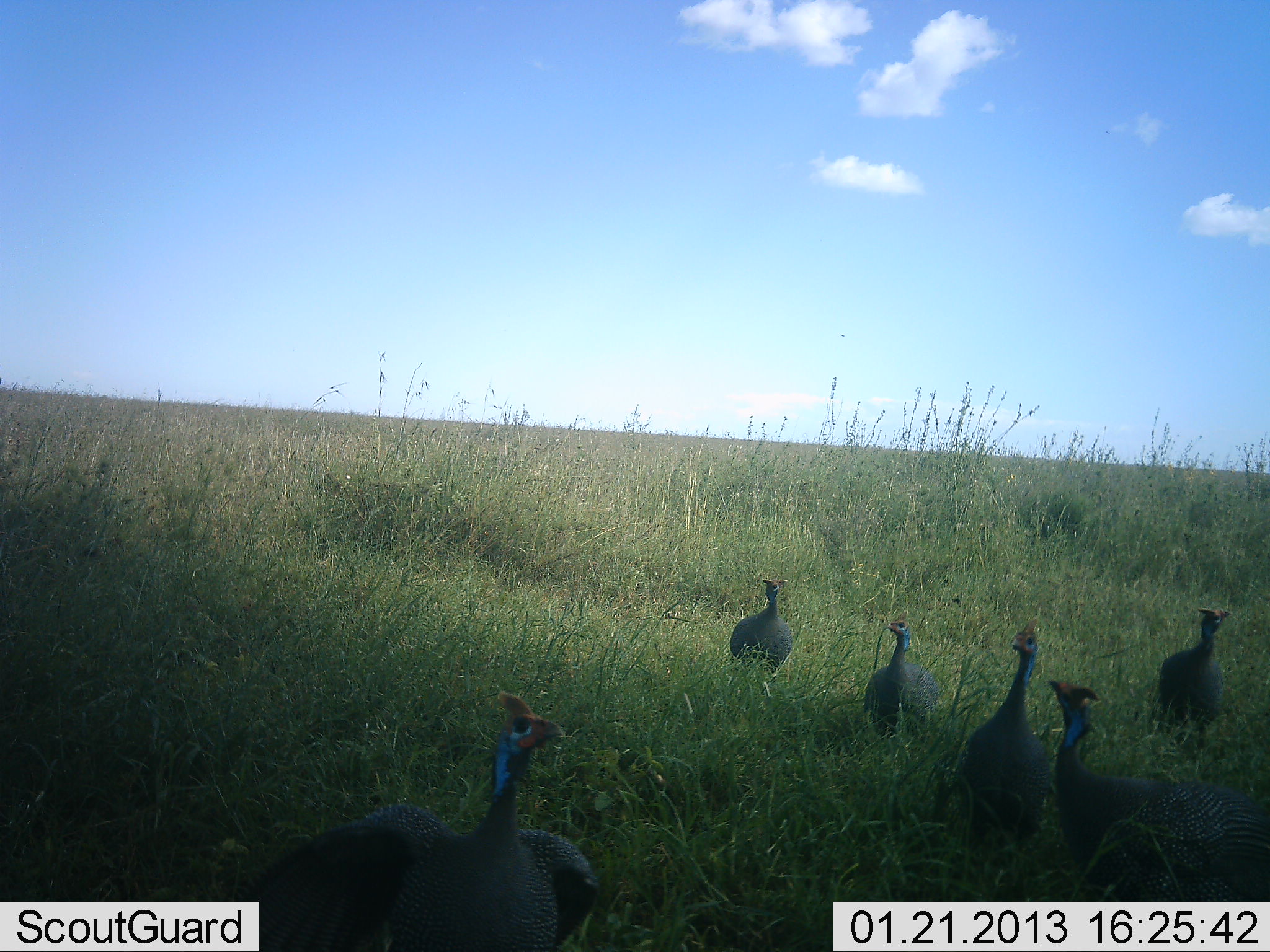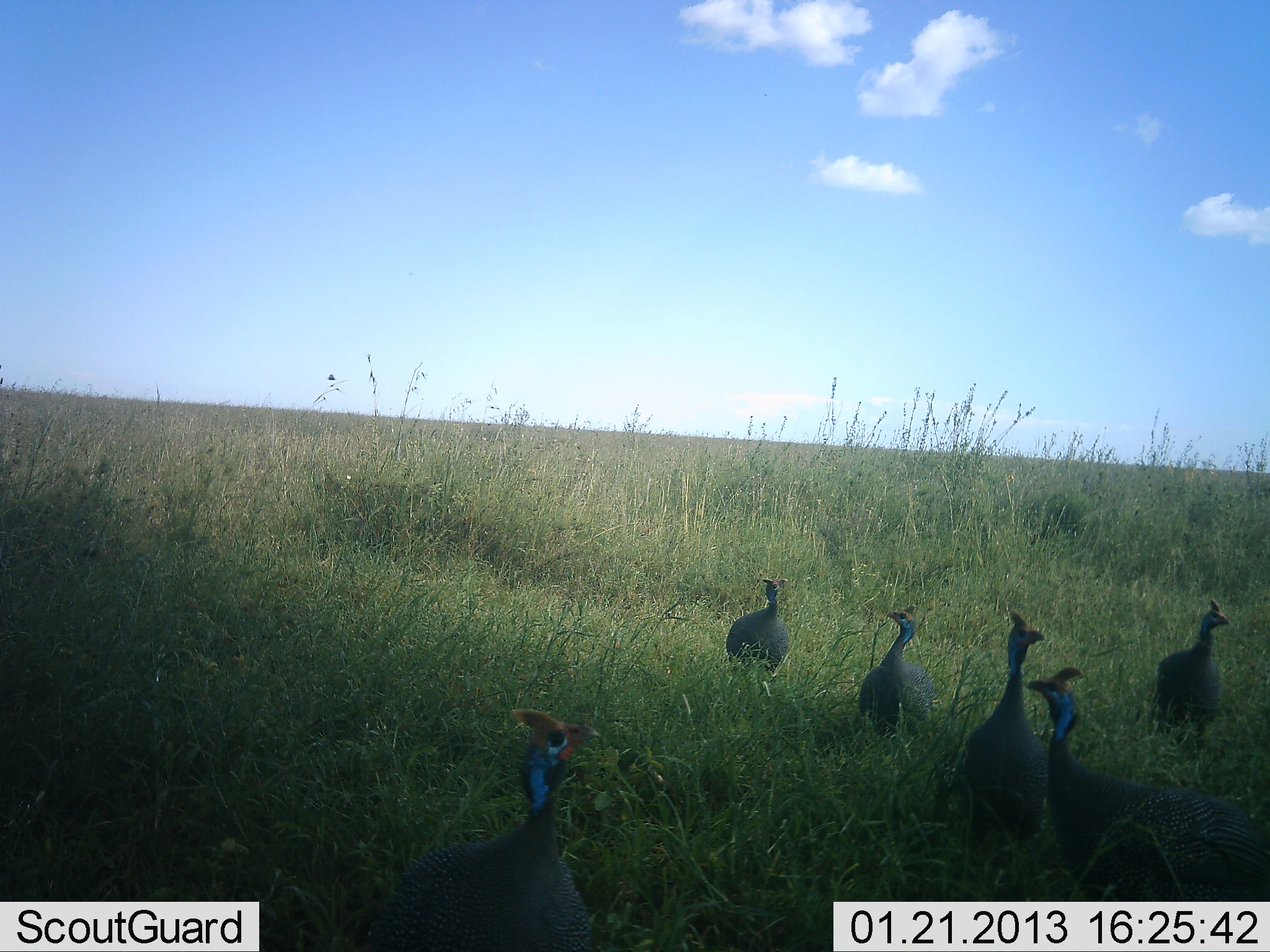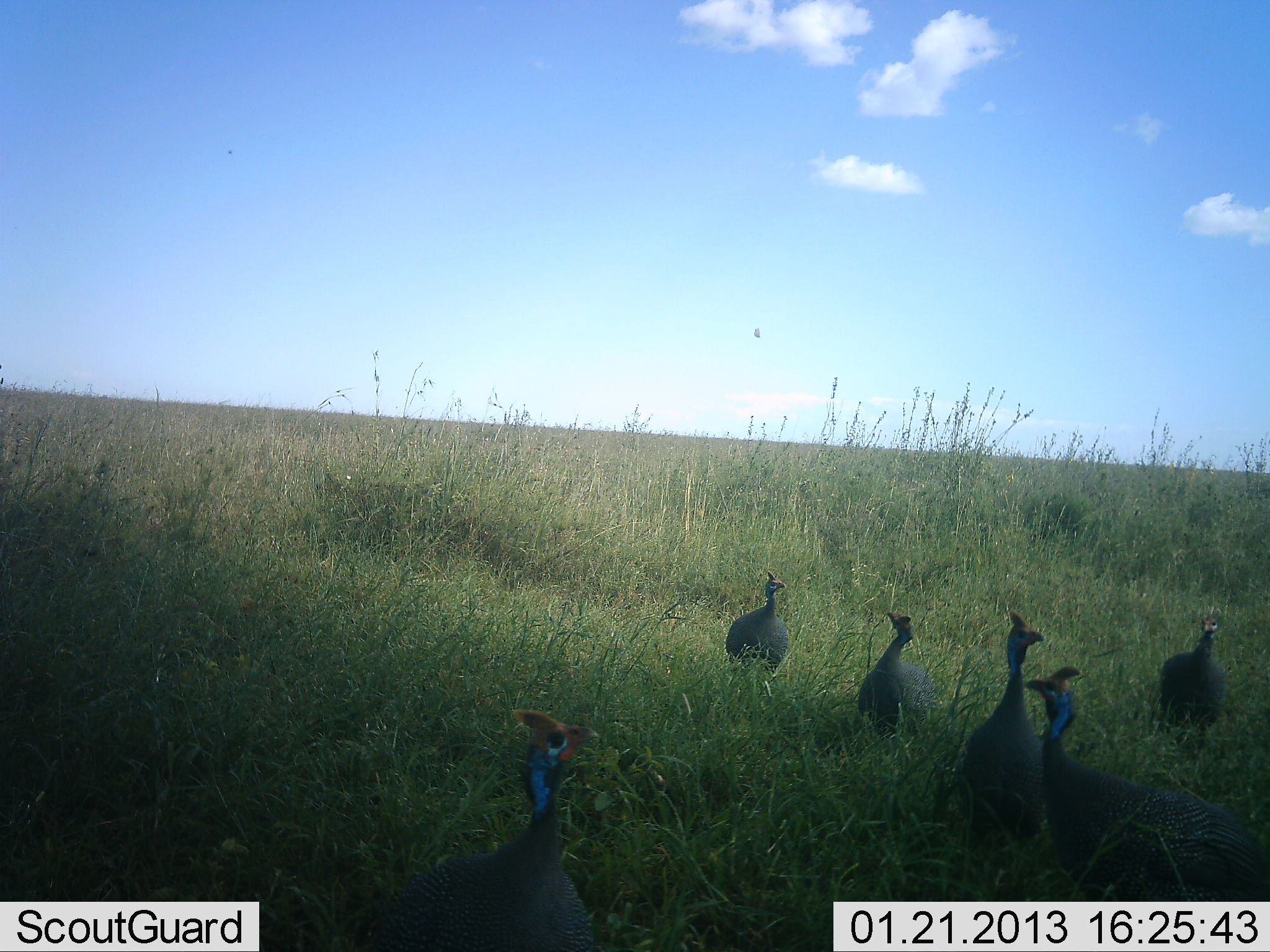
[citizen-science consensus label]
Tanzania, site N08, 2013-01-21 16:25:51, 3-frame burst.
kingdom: Animalia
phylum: Chordata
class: Aves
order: Galliformes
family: Numididae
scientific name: Numididae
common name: guinea fowl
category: guineafowl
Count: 6.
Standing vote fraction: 86%.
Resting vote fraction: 6%.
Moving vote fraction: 22%.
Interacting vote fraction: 11%.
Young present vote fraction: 0%.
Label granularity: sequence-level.